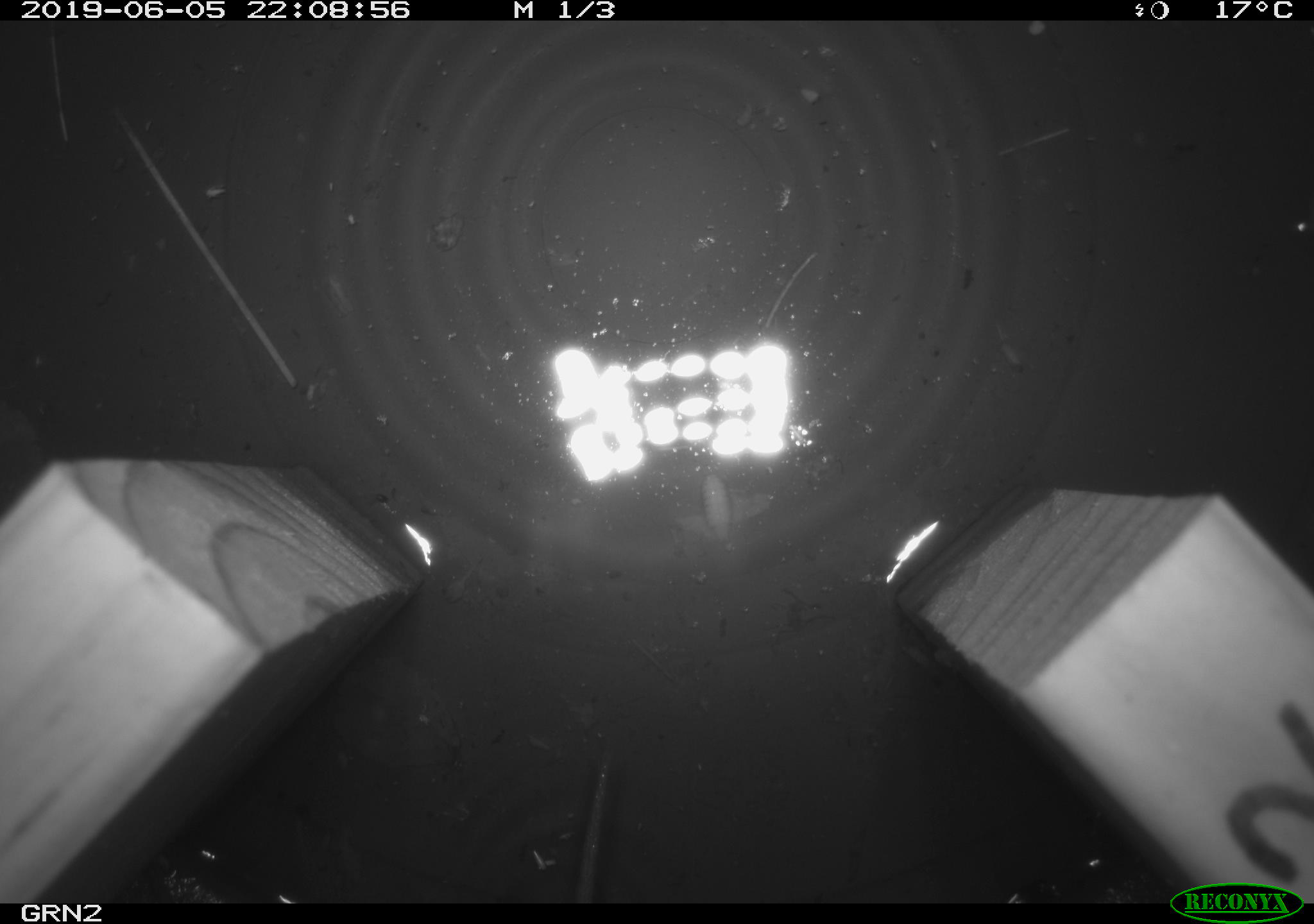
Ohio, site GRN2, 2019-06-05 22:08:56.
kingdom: Animalia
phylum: Chordata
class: Mammalia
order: Rodentia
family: Cricetidae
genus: Microtus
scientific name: Microtus pennsylvanicus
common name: meadow vole